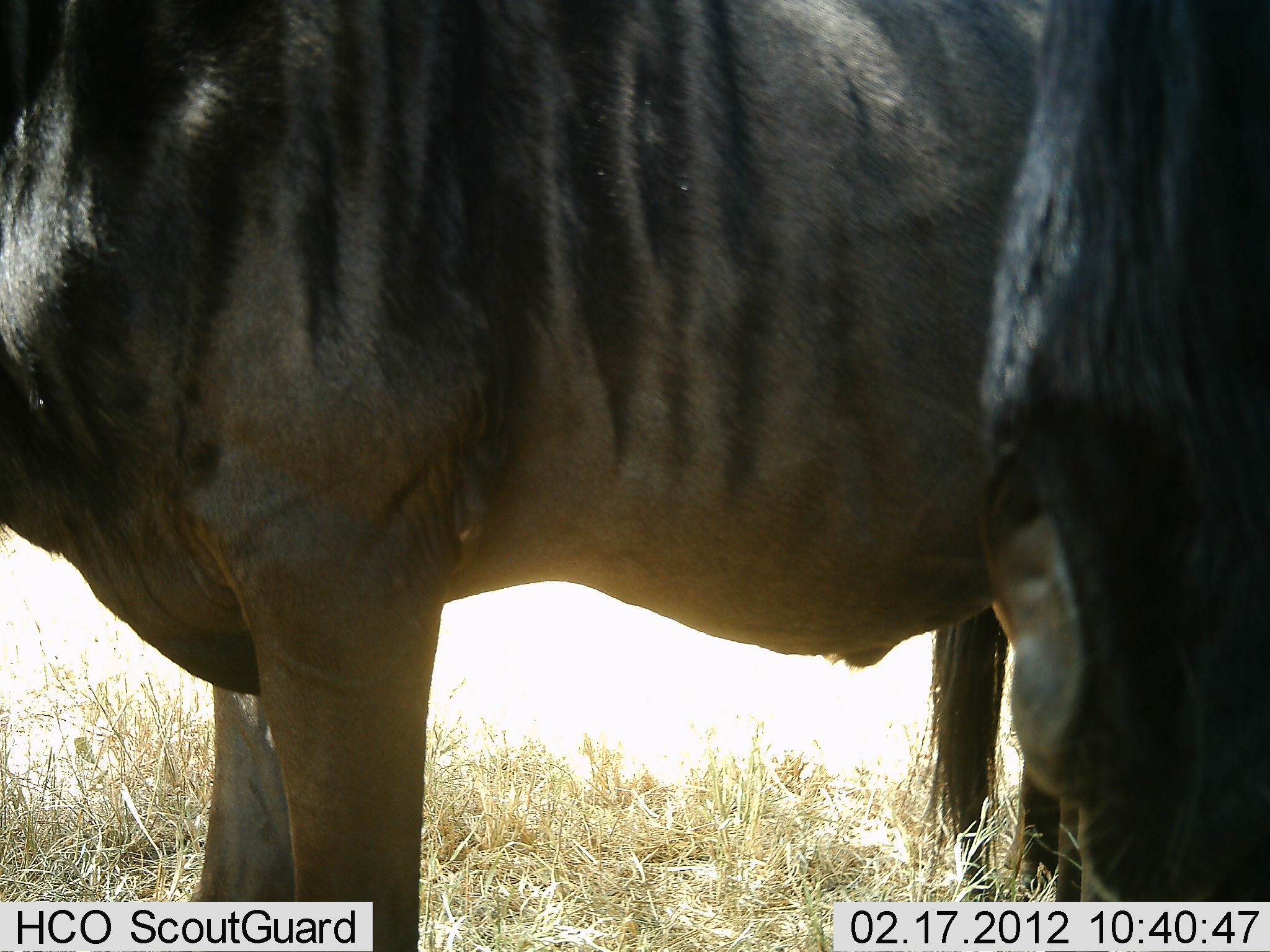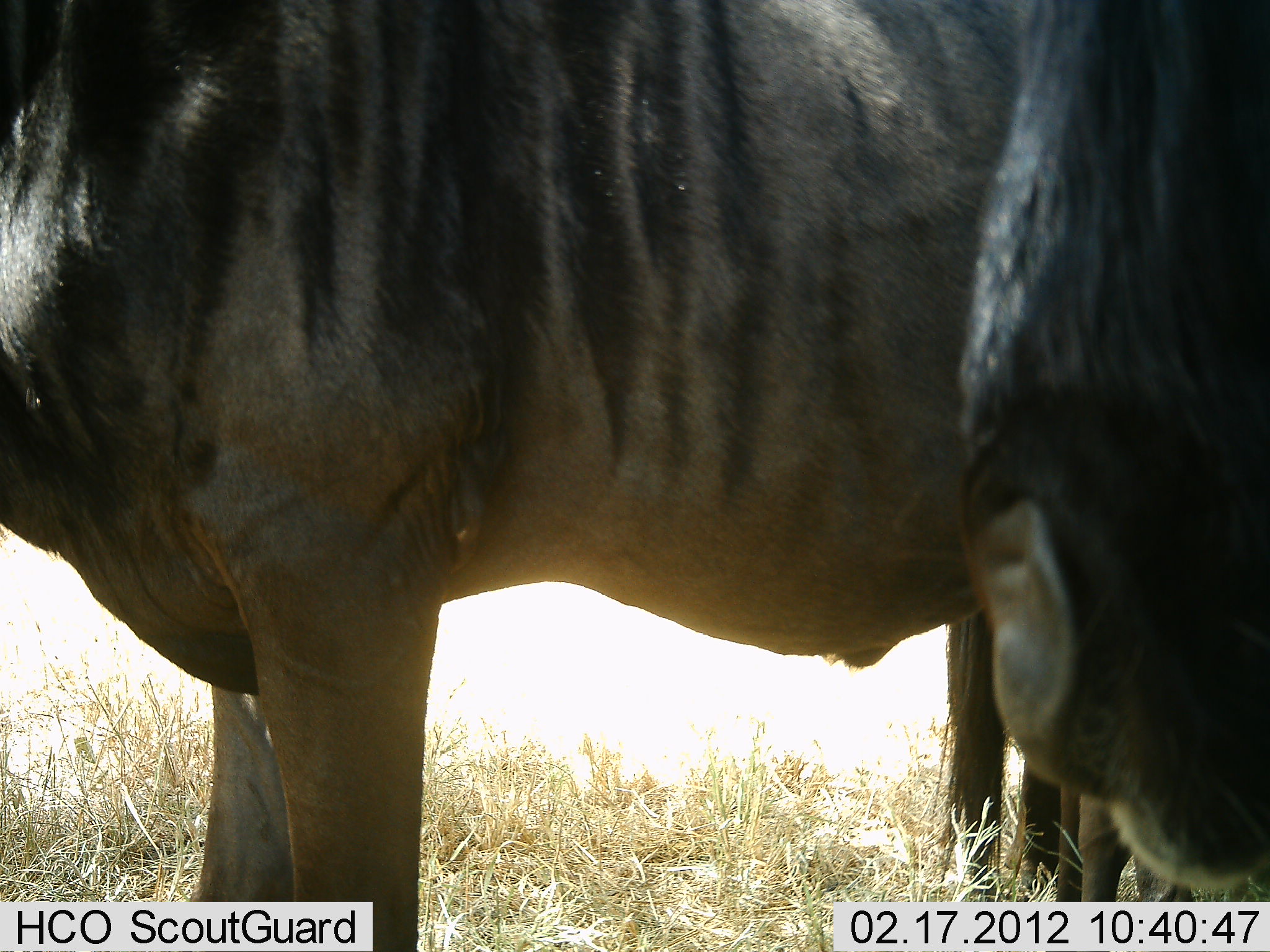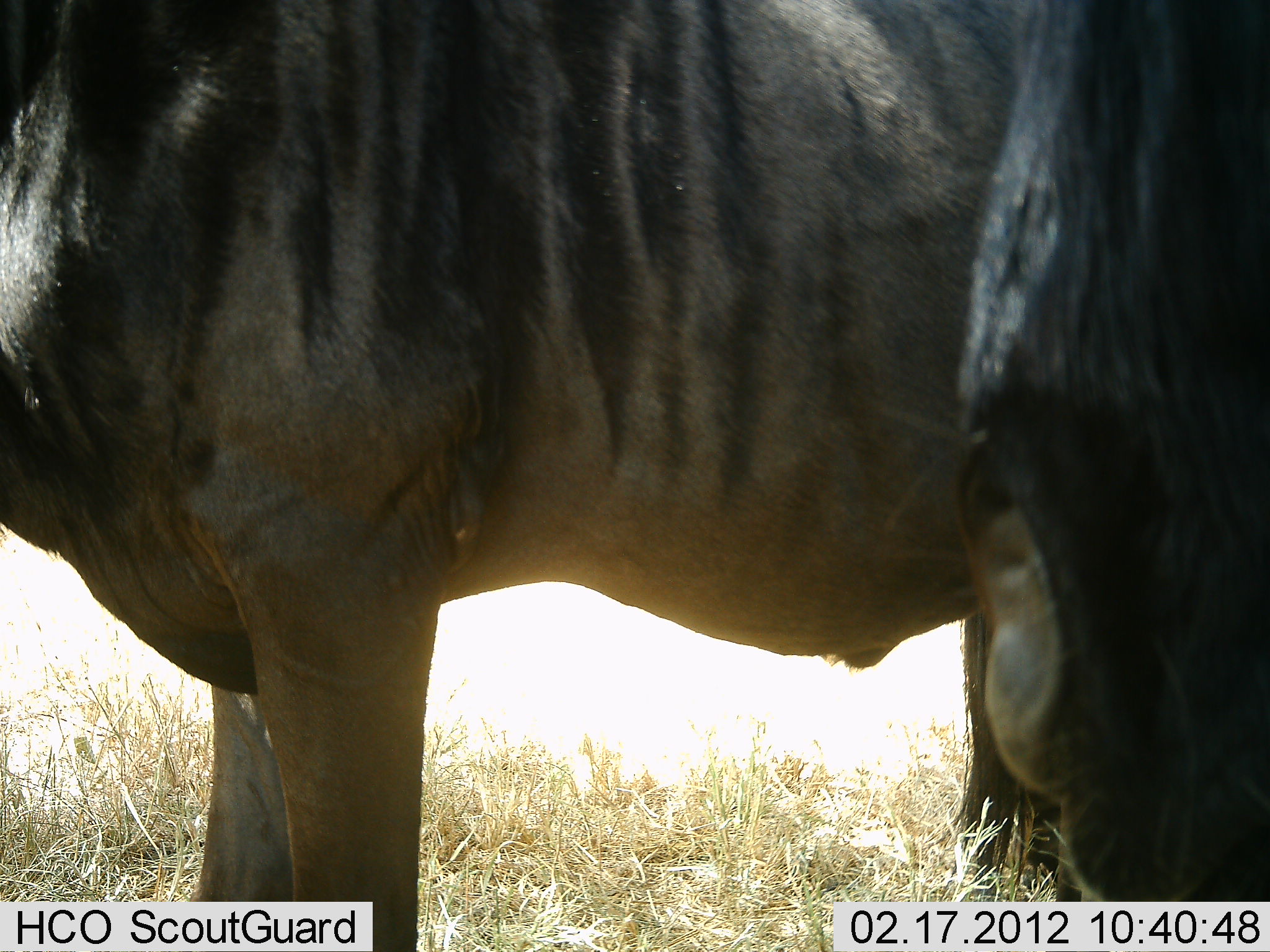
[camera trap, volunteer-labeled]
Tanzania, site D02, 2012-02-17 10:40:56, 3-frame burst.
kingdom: Animalia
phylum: Chordata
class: Mammalia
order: Artiodactyla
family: Bovidae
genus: Connochaetes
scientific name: Connochaetes taurinus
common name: blue wildebeest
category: wildebeest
Wildebeest (blue wildebeest) (Connochaetes taurinus), count 2. Behavior (volunteer vote fractions): standing 100%, resting 4%, moving 0%, interacting 0%. Young present (vote fraction): 0%. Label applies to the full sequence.